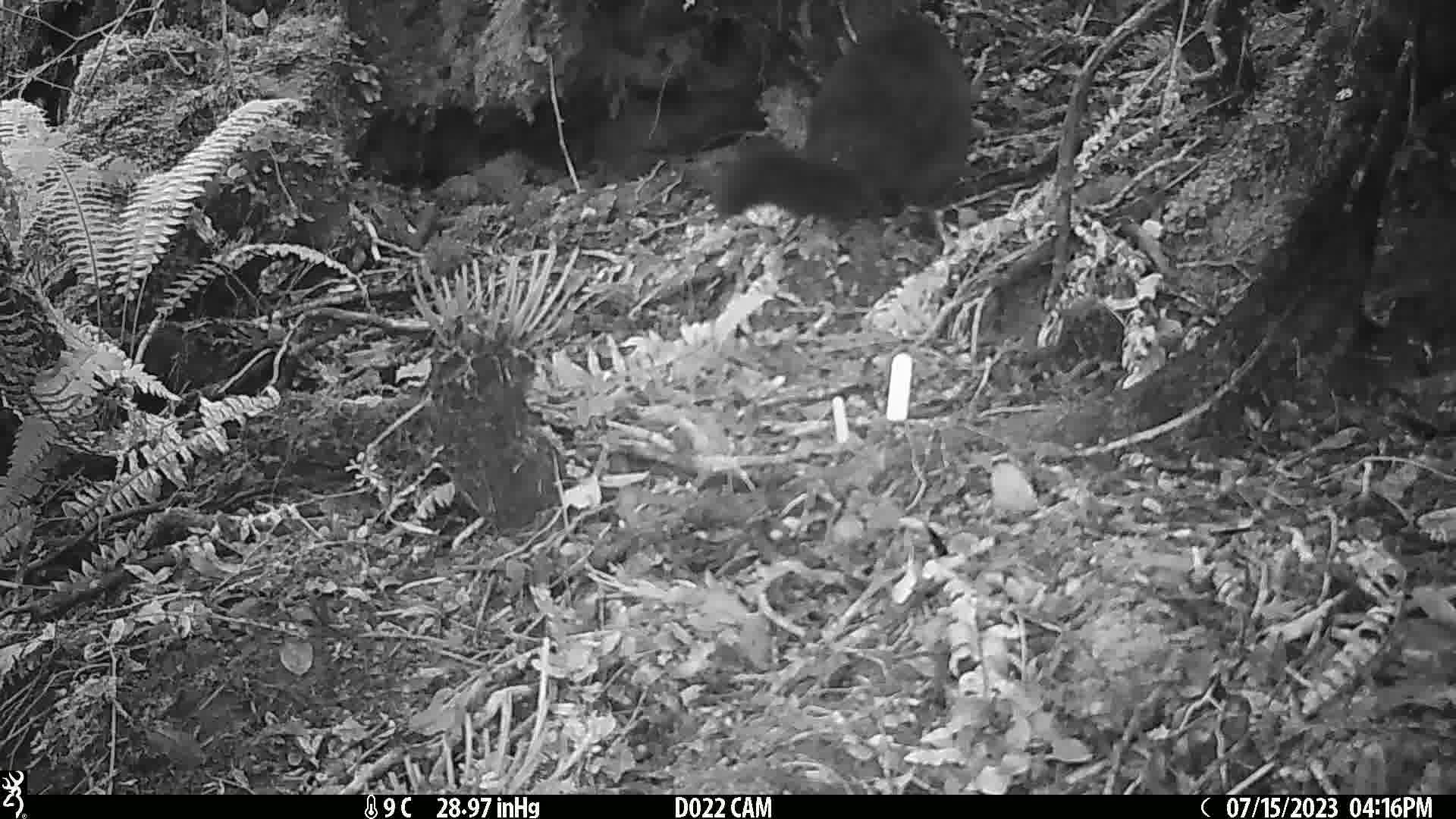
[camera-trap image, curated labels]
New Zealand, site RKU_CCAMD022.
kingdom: Animalia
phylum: Chordata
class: Mammalia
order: Diprotodontia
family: Phalangeridae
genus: Trichosurus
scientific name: Trichosurus vulpecula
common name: common brushtail possum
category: possum